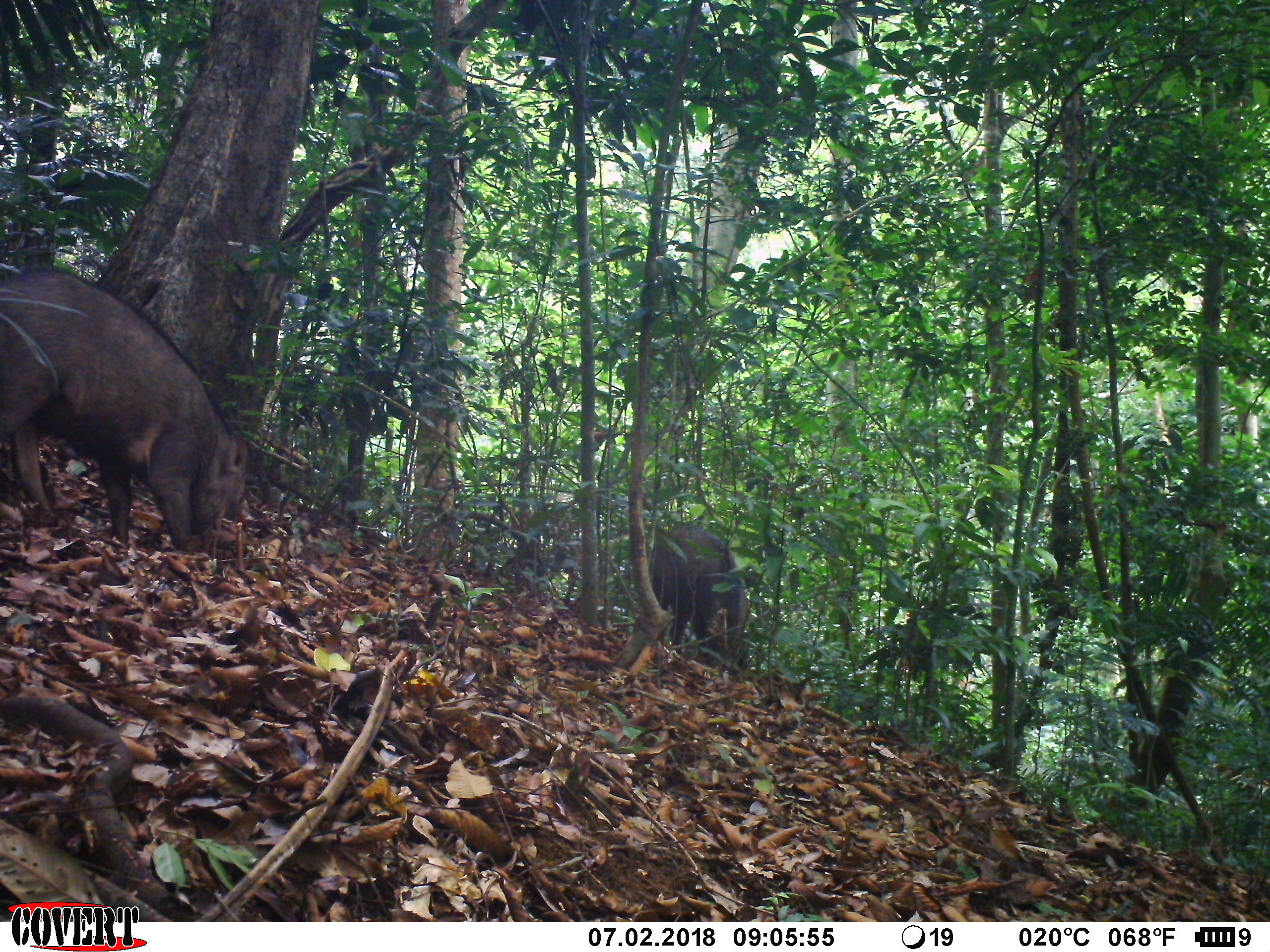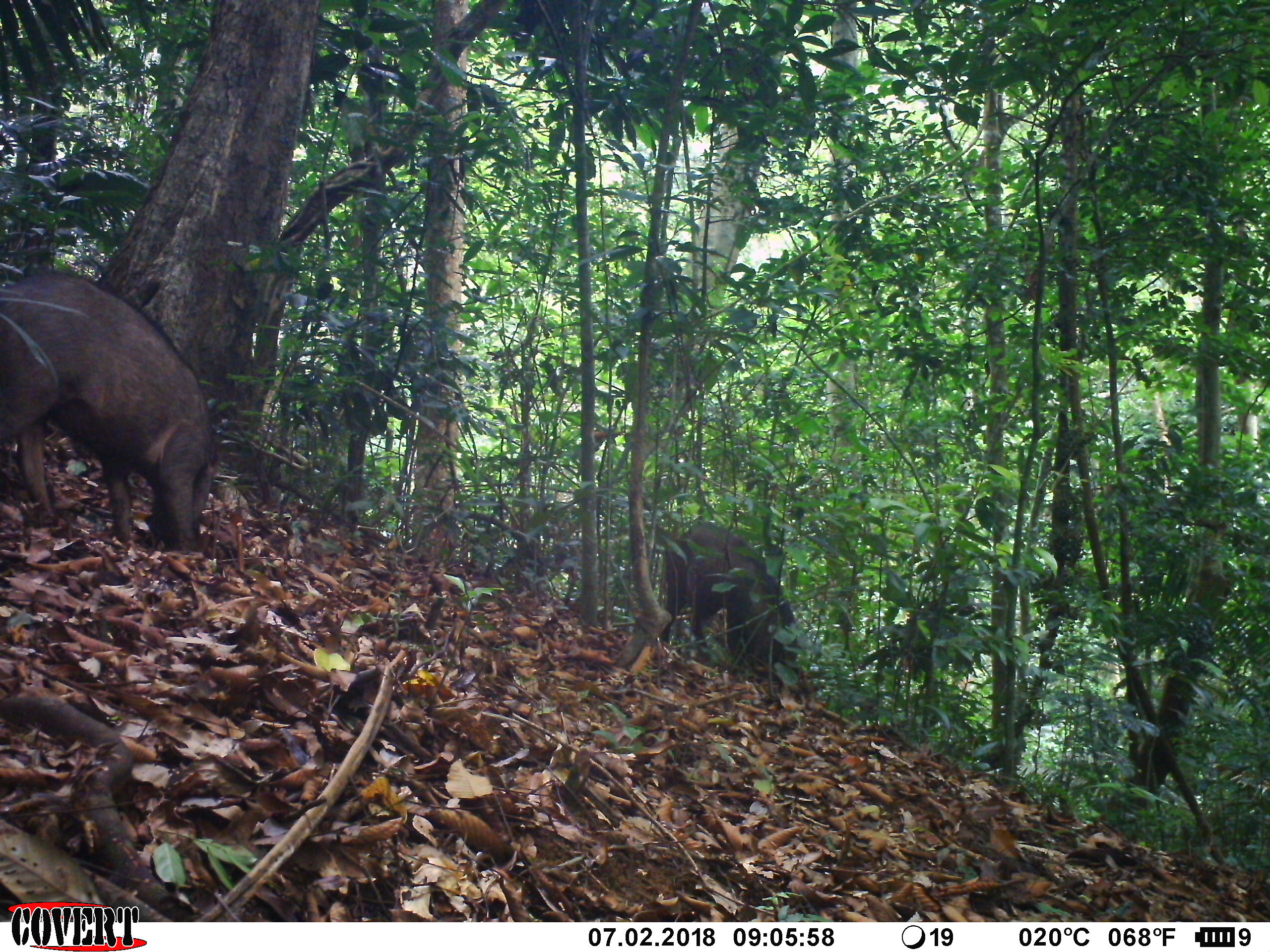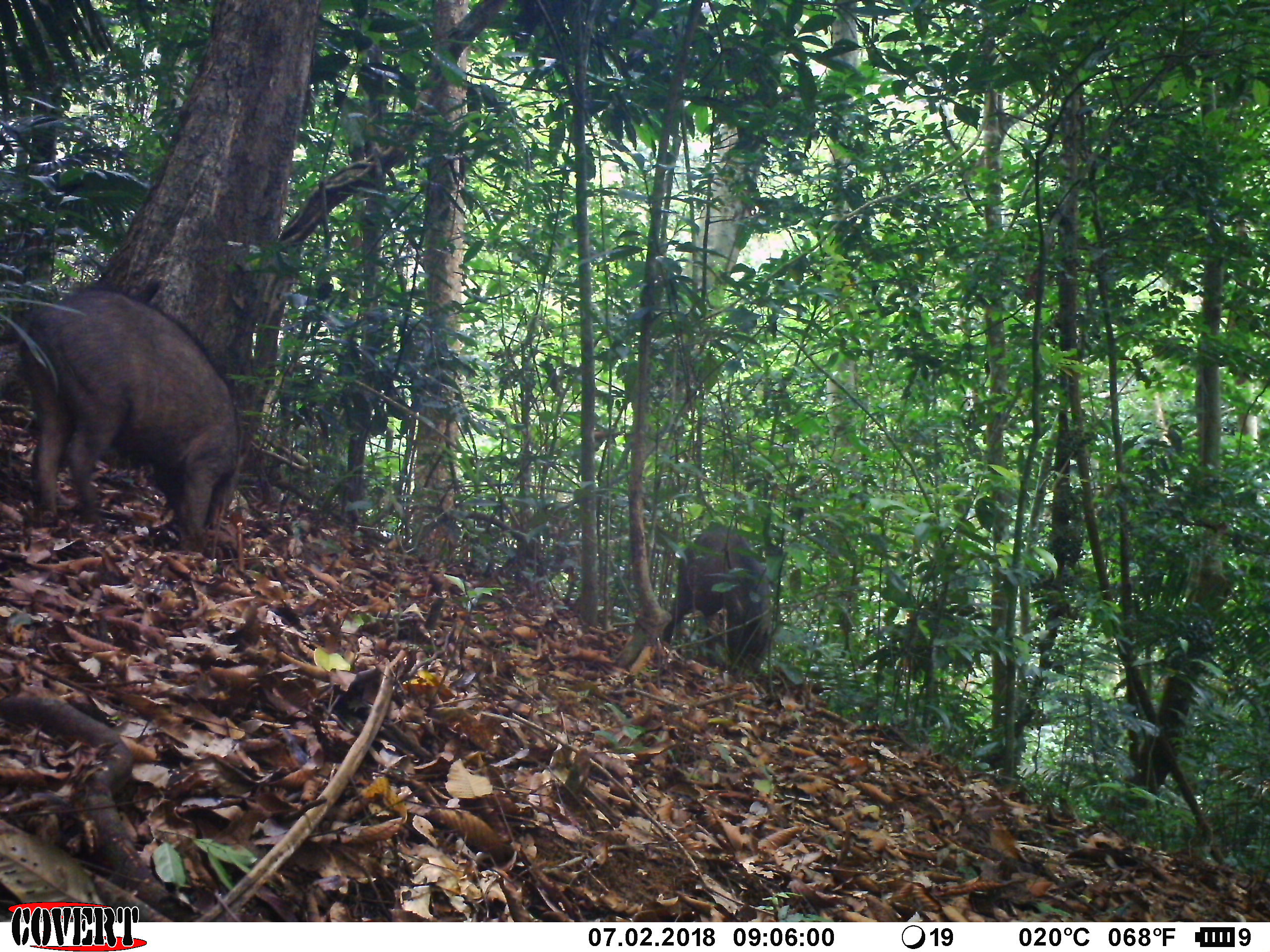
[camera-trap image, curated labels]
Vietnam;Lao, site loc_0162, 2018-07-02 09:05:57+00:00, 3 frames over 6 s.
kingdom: Animalia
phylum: Chordata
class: Mammalia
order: Artiodactyla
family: Suidae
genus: Sus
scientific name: Sus scrofa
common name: eurasian wild pig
Eurasian wild pig (Sus scrofa). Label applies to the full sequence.